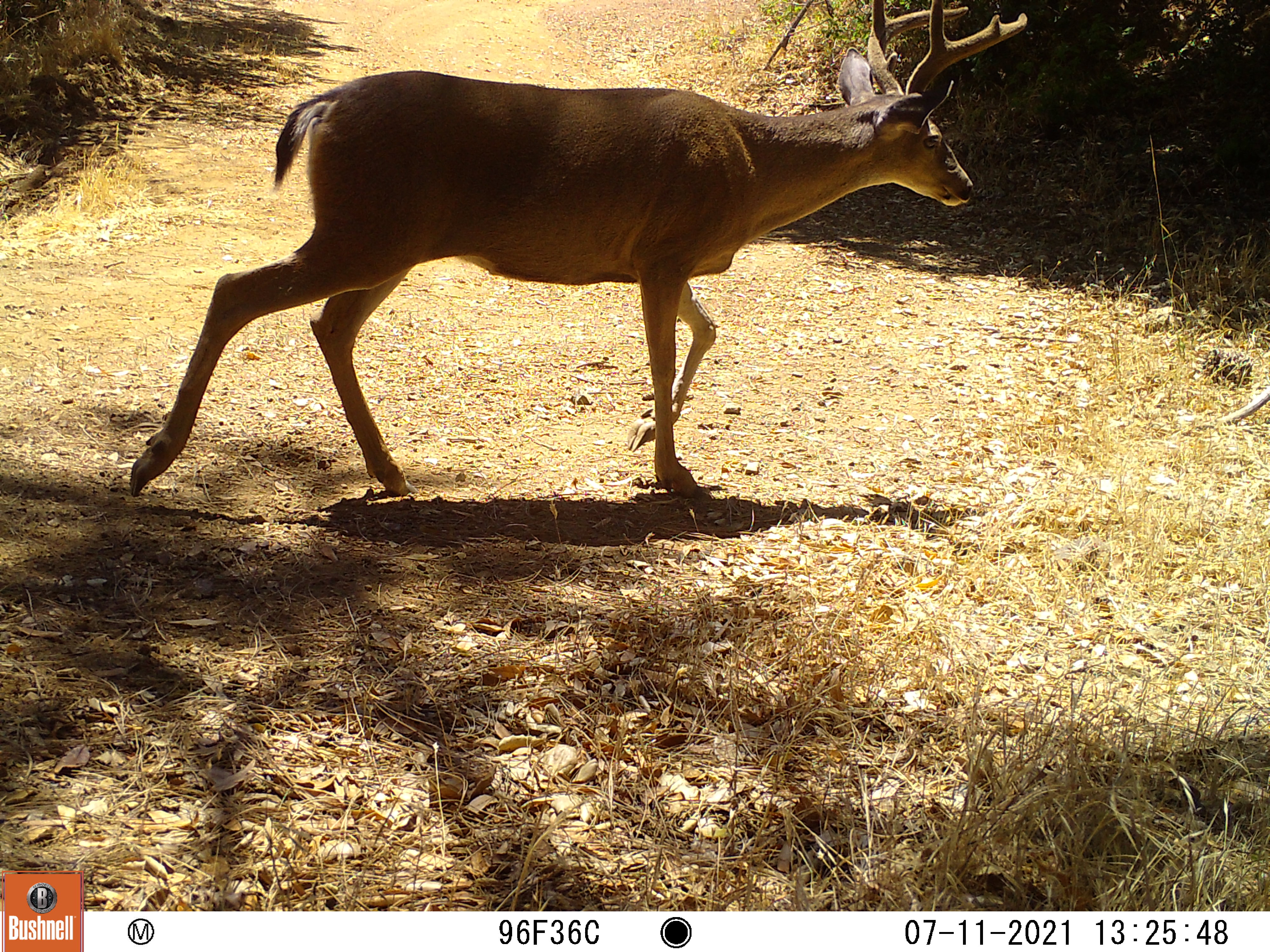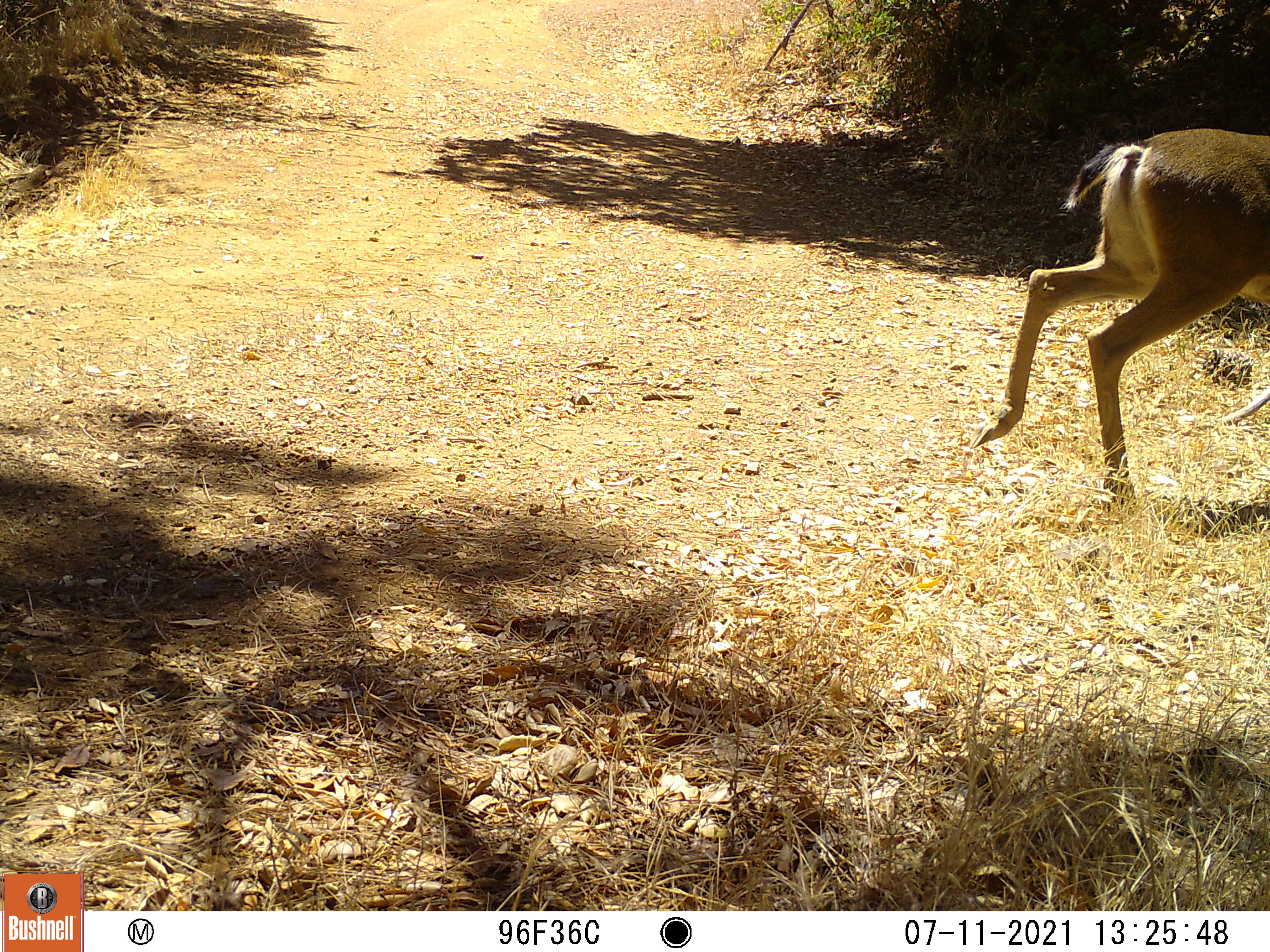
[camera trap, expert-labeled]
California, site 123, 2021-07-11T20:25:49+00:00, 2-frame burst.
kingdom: Animalia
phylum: Chordata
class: Mammalia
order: Artiodactyla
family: Cervidae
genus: Odocoileus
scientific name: Odocoileus hemionus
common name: mule deer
Mule deer (Odocoileus hemionus).